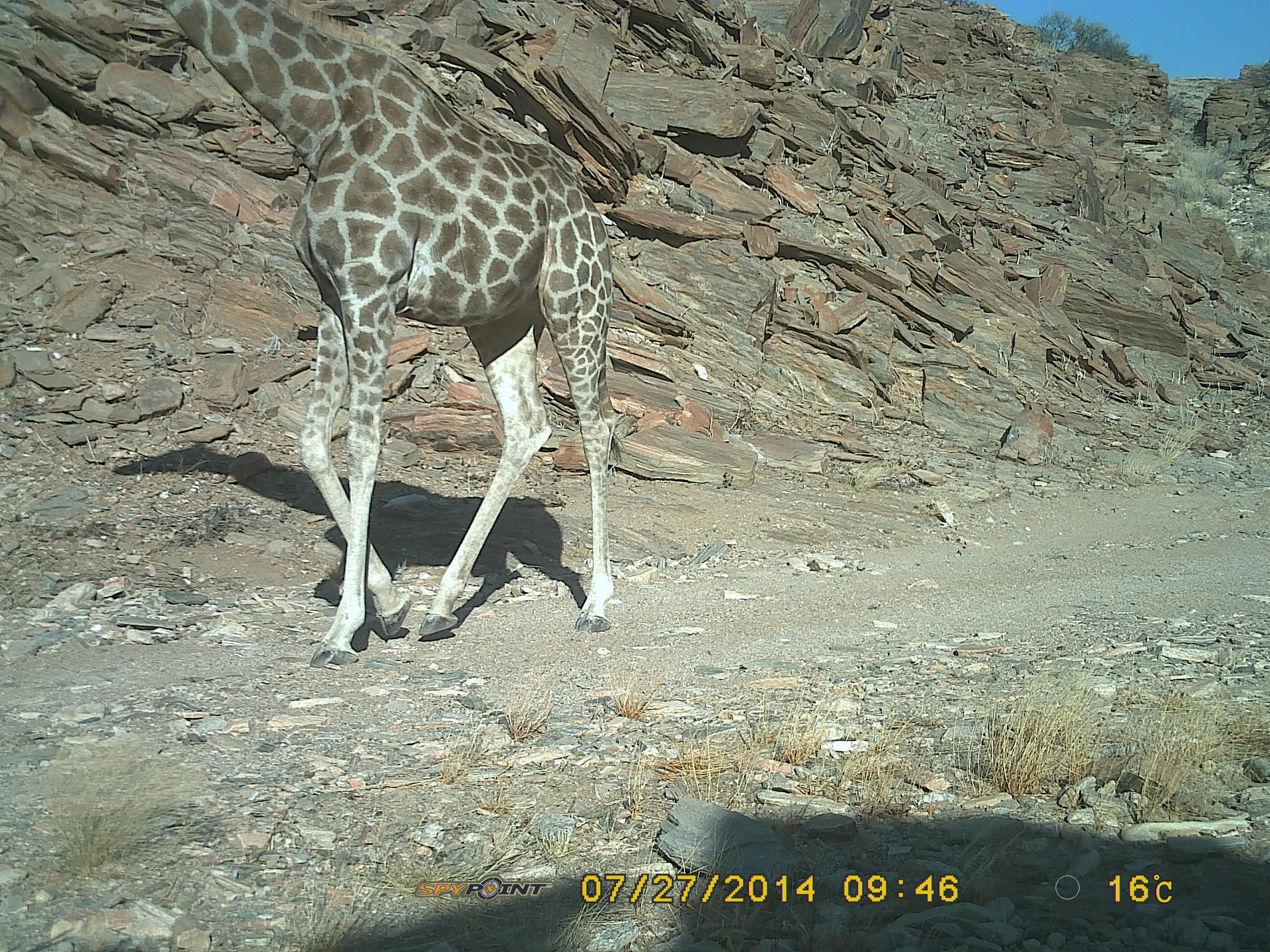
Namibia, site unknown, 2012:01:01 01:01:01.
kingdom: Animalia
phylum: Chordata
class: Mammalia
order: Artiodactyla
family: Giraffidae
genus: Giraffa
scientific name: Giraffa camelopardalis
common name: giraffe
Giraffa camelopardalis (giraffe).